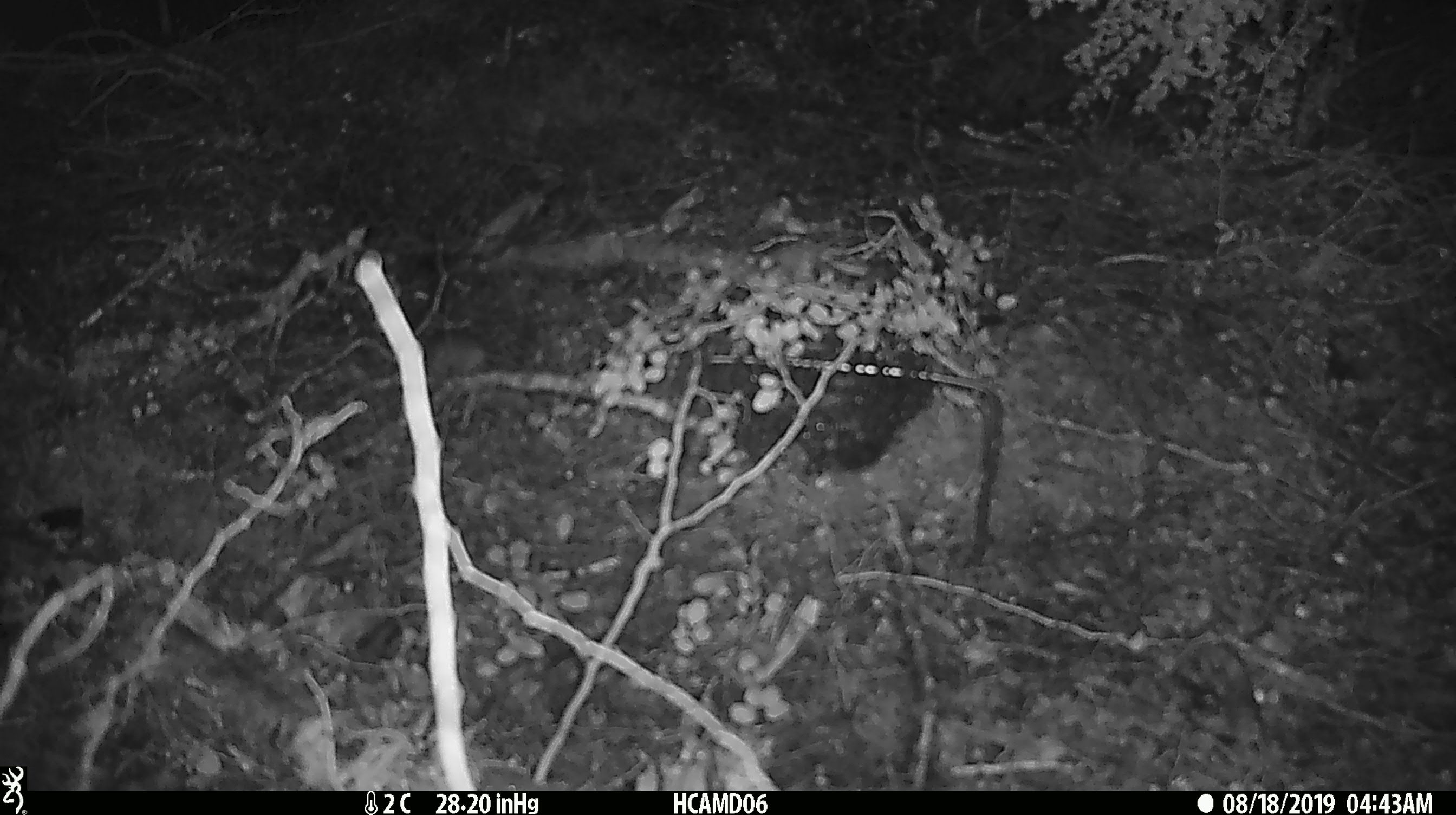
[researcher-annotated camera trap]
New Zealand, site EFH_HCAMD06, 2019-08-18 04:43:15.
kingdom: Animalia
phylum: Chordata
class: Mammalia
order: Rodentia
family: Muridae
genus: Mus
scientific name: Mus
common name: mouse